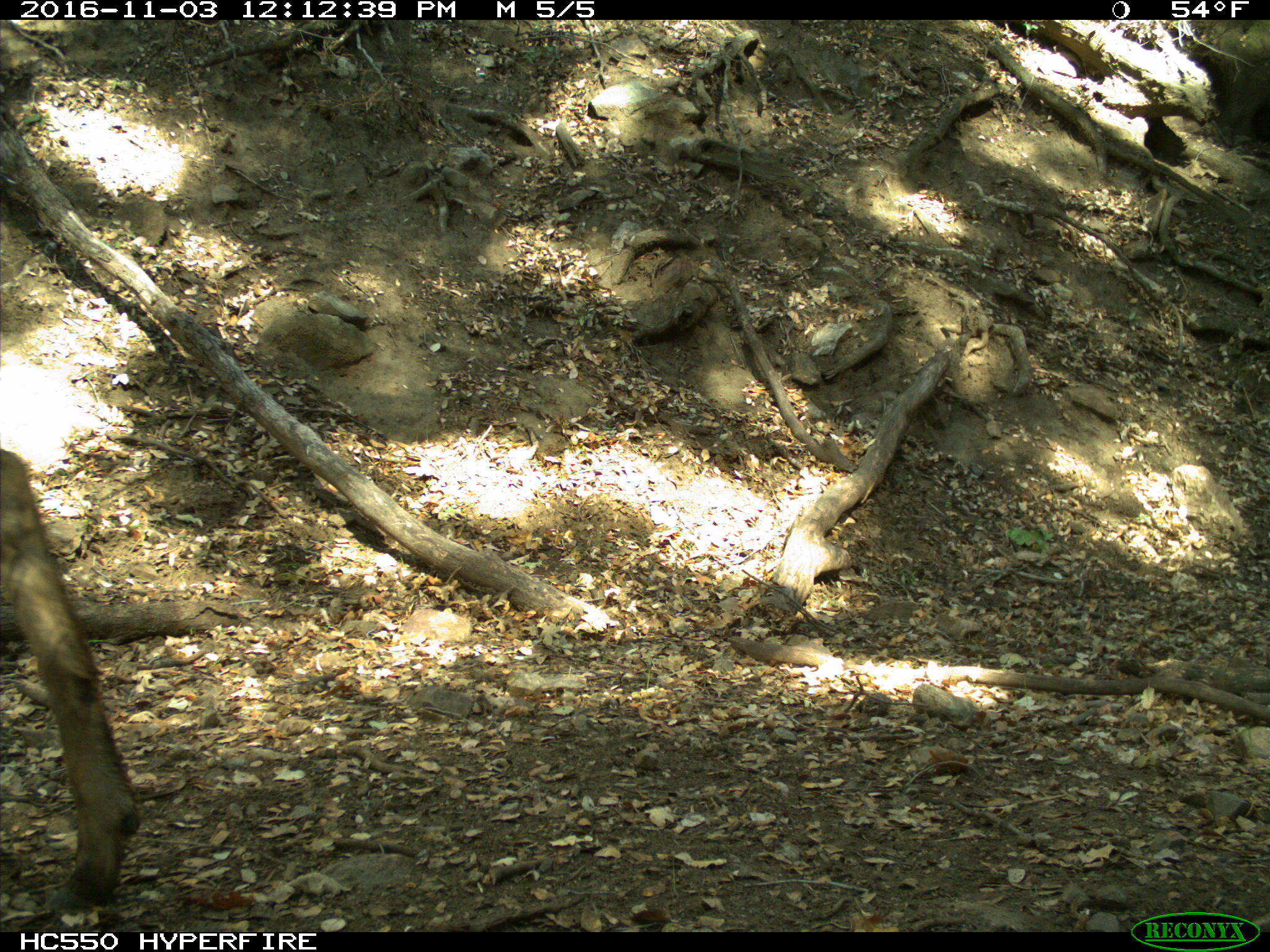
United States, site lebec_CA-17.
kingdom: Animalia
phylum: Chordata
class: Mammalia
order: Artiodactyla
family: Cervidae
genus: Odocoileus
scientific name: Odocoileus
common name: deer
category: unidentified deer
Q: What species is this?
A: Unidentified deer (deer) (Odocoileus).